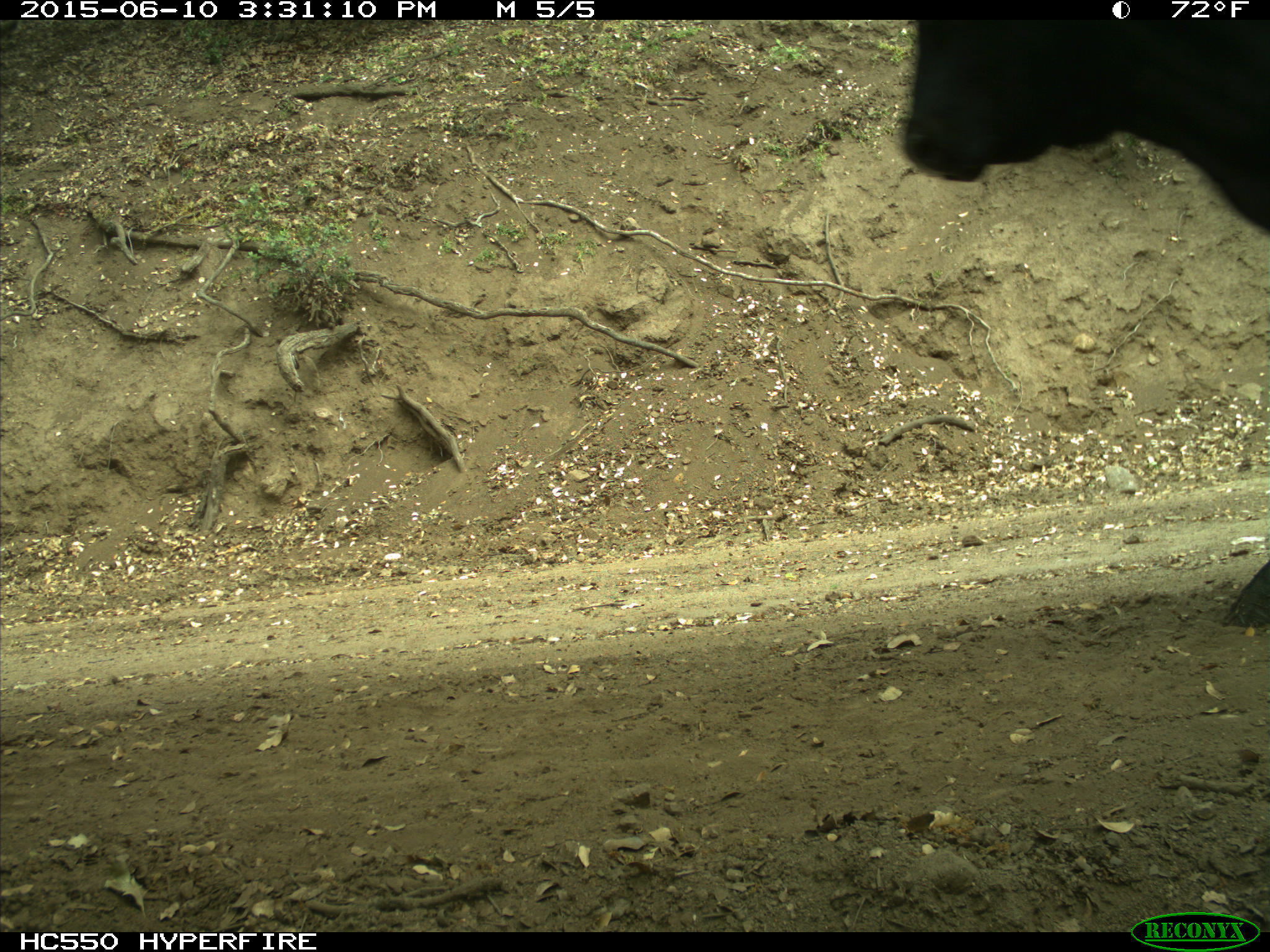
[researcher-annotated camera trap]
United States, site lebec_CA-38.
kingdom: Animalia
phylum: Chordata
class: Mammalia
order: Artiodactyla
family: Bovidae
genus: Bos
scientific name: Bos taurus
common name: domestic cow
Bos taurus (domestic cow).